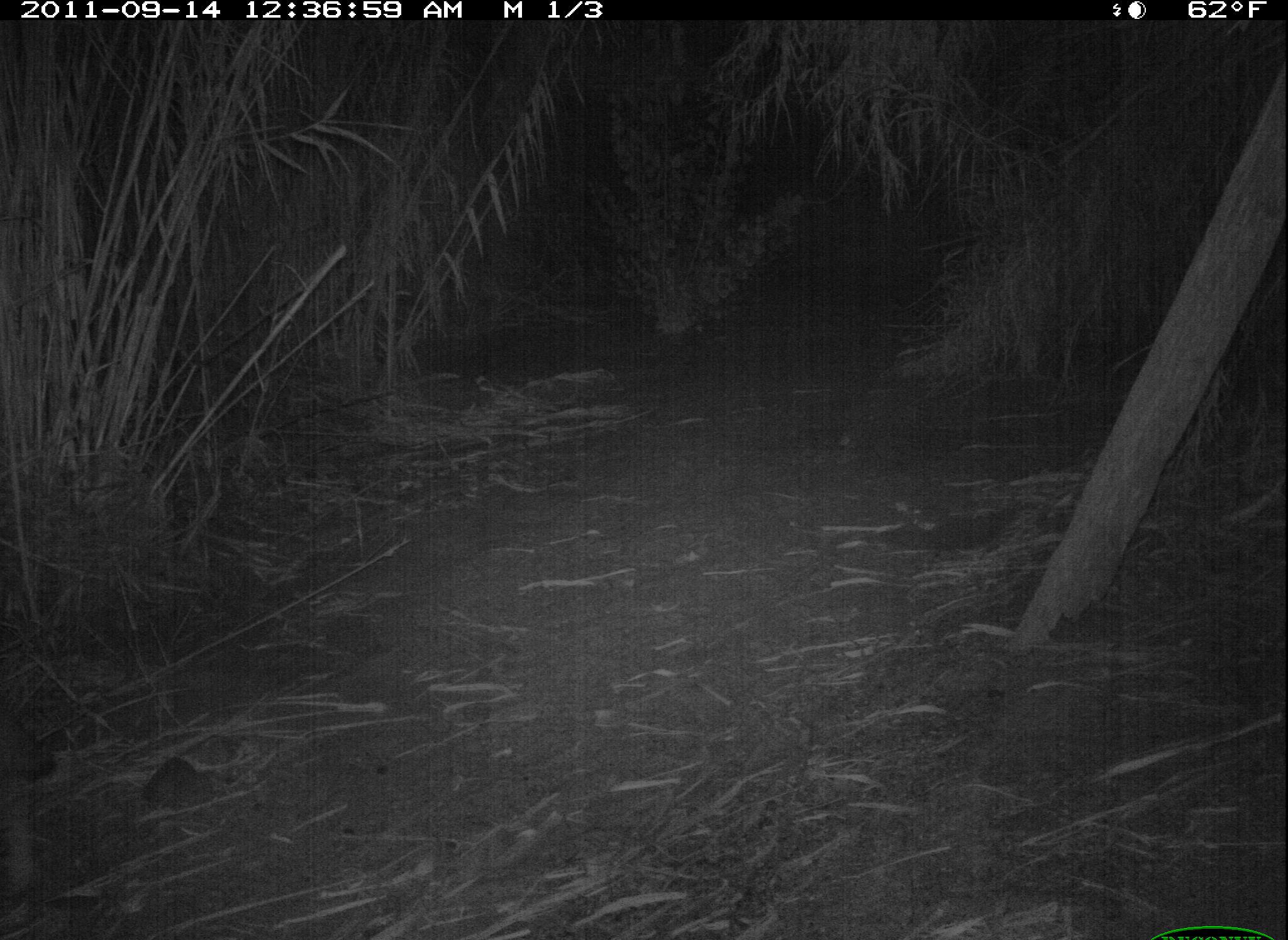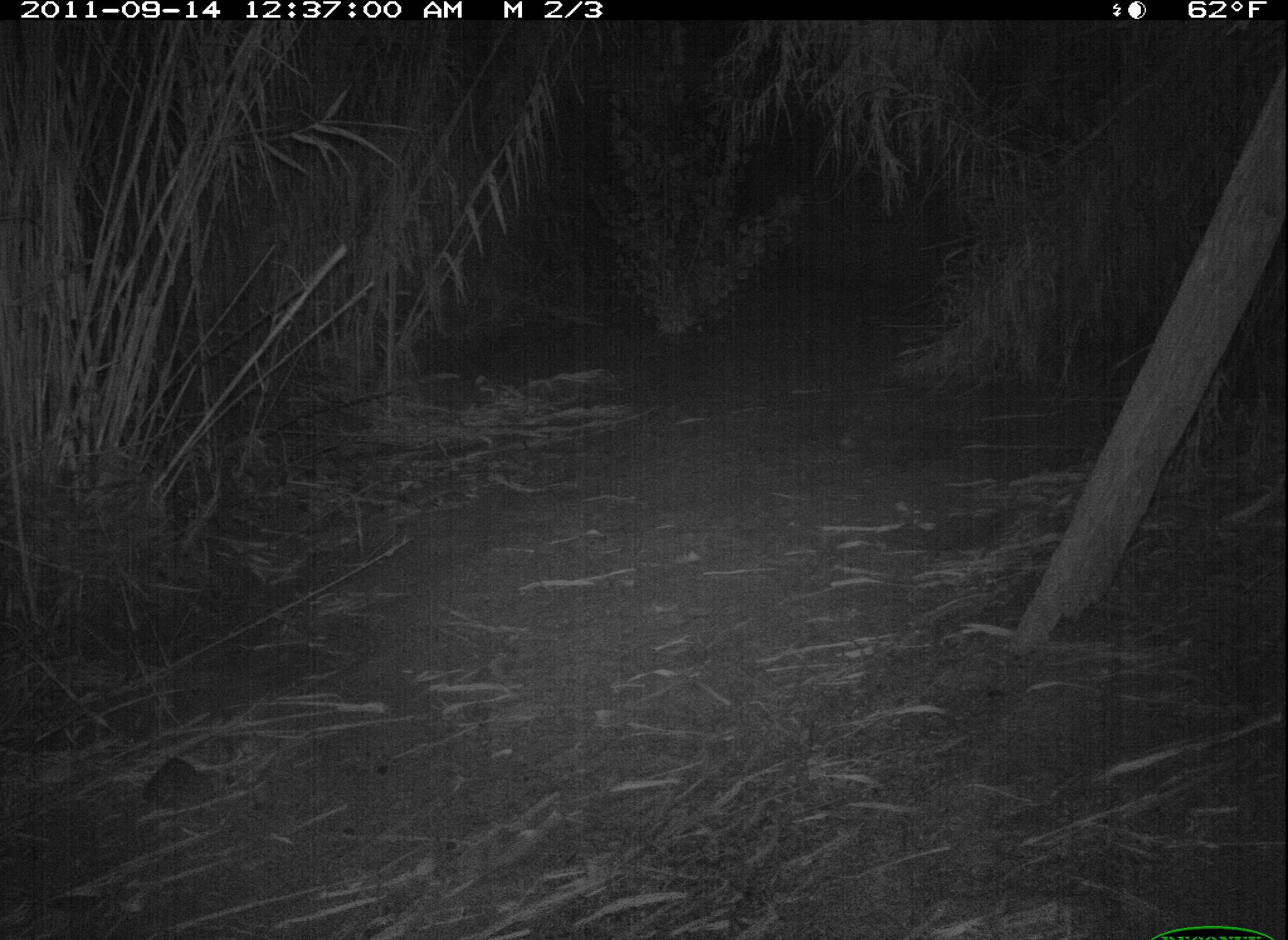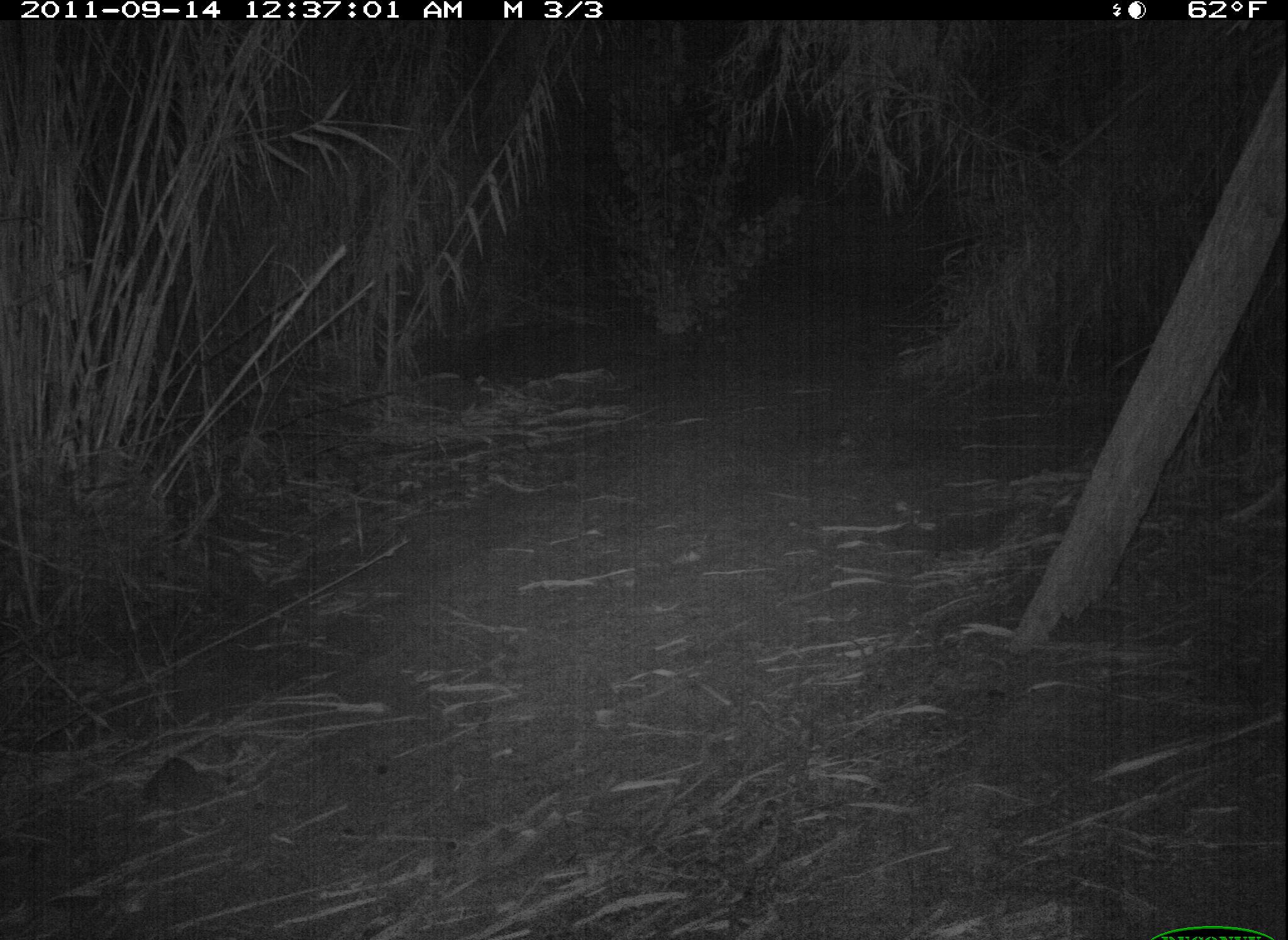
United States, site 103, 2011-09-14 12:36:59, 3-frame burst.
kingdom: Animalia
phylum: Chordata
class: Mammalia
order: Carnivora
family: Canidae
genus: Canis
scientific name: Canis latrans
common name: coyote